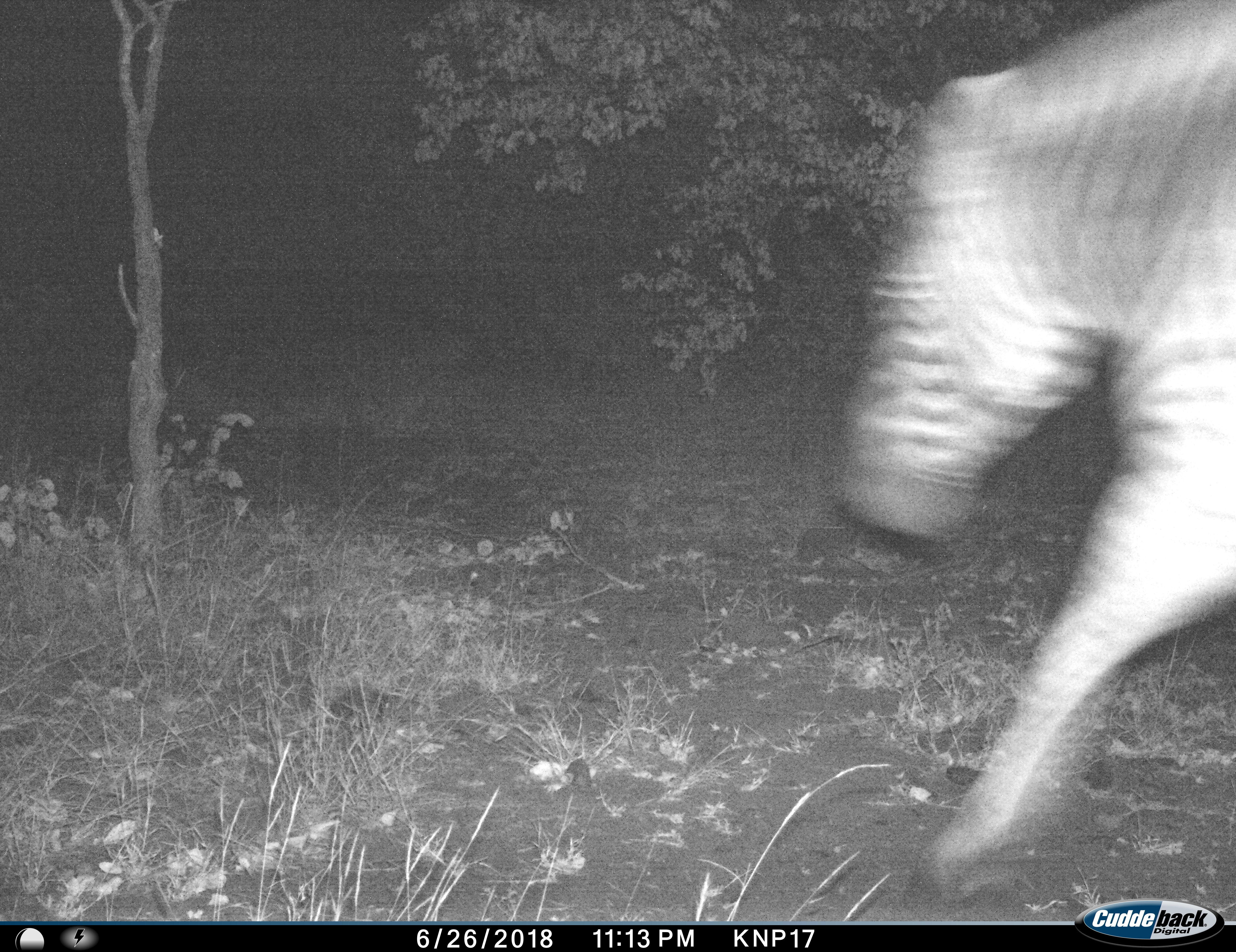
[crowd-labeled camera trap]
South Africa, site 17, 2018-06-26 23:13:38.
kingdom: Animalia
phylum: Chordata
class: Mammalia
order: Perissodactyla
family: Equidae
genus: Equus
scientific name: Equus quagga burchellii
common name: burchell's zebra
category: zebraburchells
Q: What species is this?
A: Zebraburchells (burchell's zebra) (Equus quagga burchellii).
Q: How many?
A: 1.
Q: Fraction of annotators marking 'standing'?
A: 0%.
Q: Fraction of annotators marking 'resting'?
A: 0%.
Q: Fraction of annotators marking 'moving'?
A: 100%.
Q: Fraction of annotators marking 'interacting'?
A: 0%.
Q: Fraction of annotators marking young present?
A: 0%.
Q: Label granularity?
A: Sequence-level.